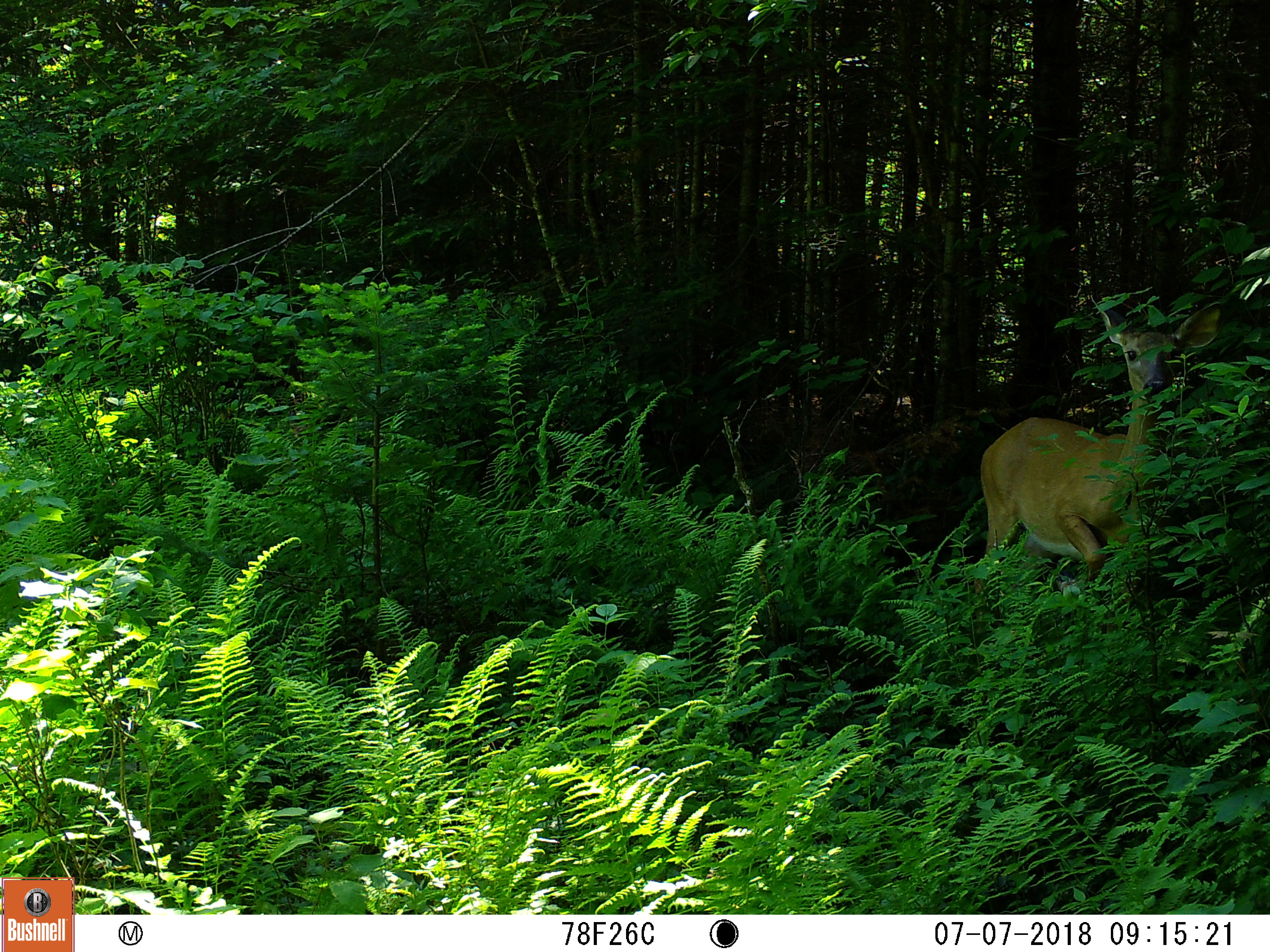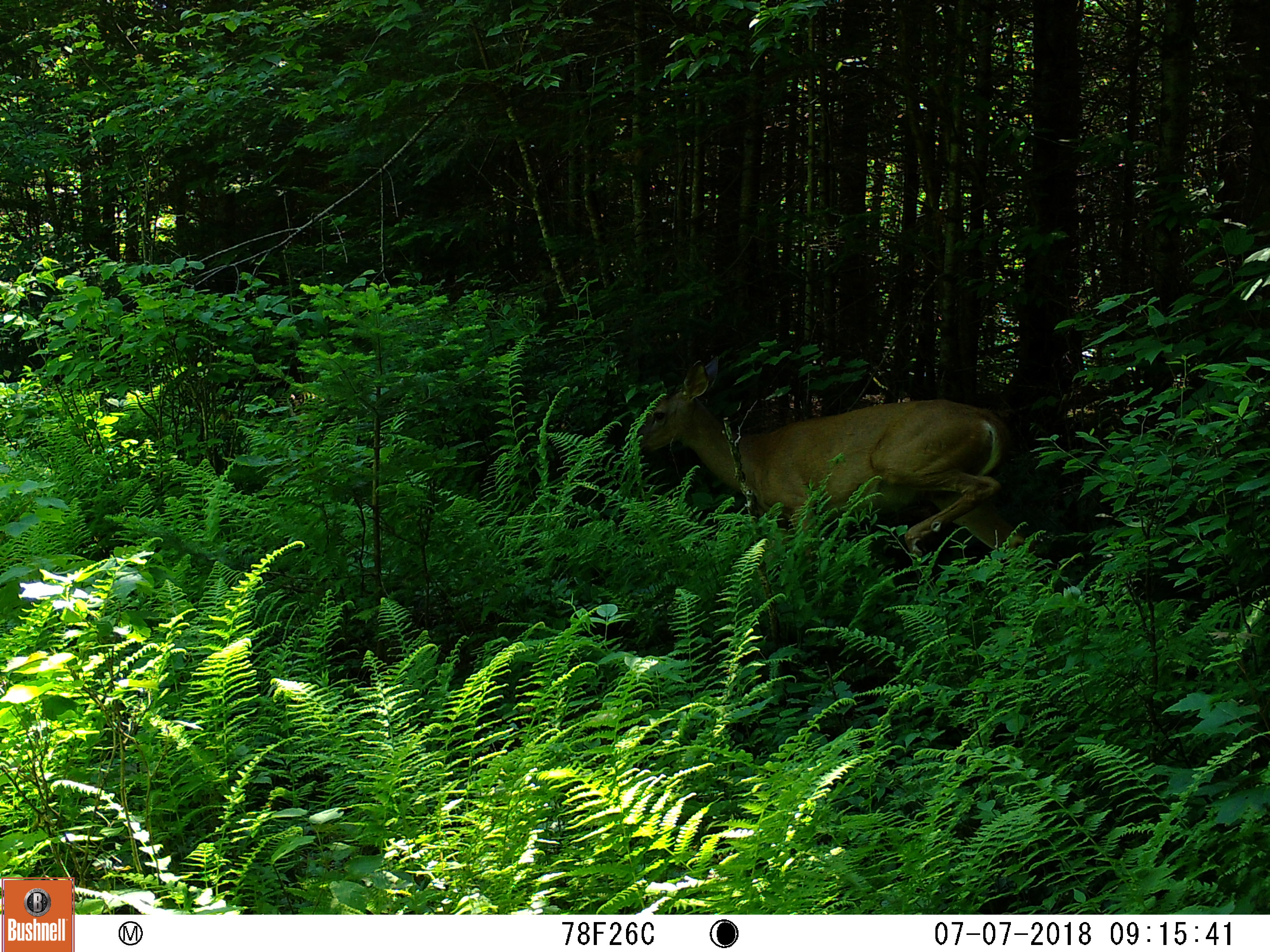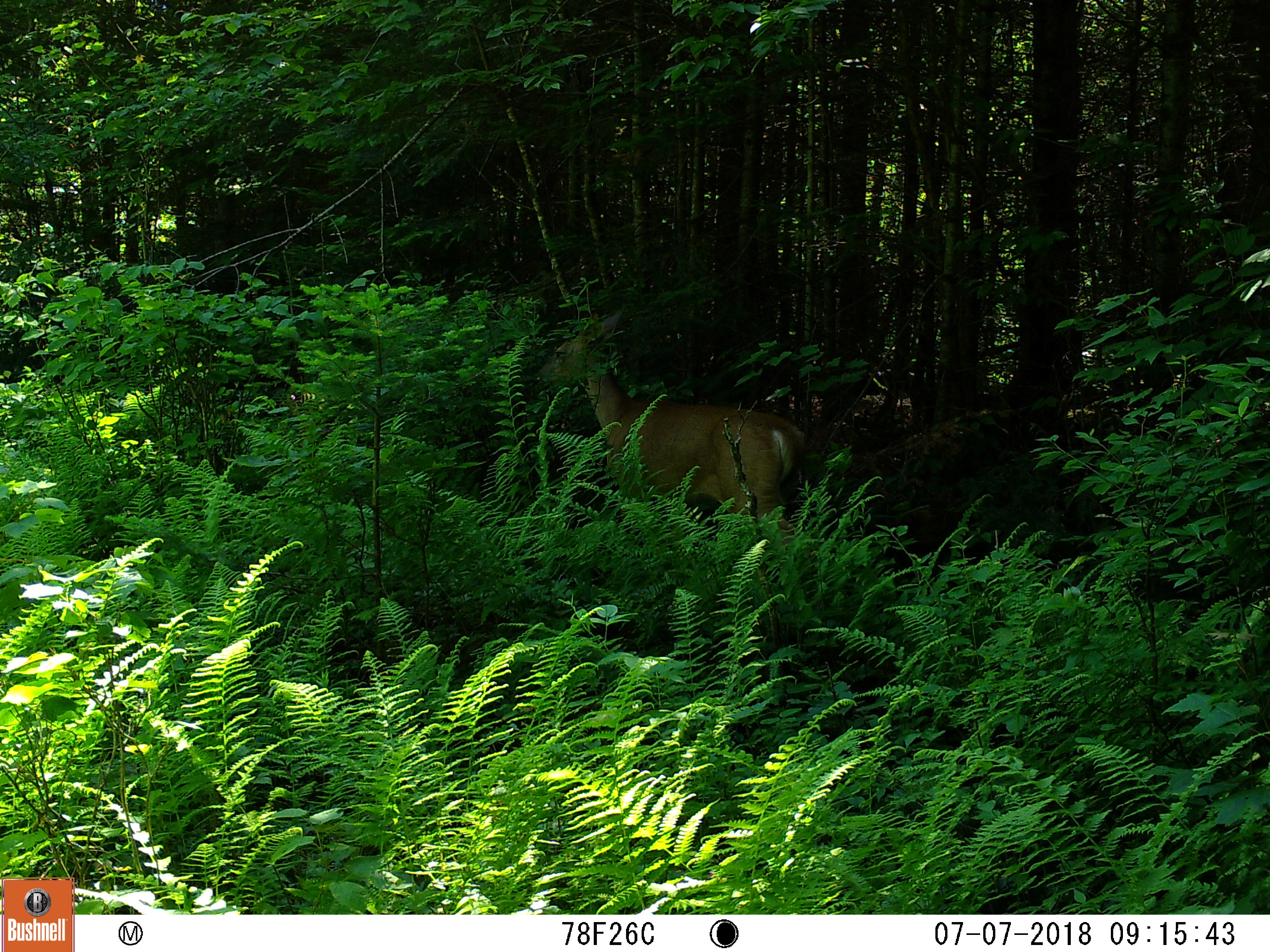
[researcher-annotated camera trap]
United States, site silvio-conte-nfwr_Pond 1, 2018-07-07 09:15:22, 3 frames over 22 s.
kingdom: Animalia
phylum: Chordata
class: Mammalia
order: Artiodactyla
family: Cervidae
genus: Odocoileus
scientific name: Odocoileus virginianus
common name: white-tailed deer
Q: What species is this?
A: White-tailed deer (Odocoileus virginianus).